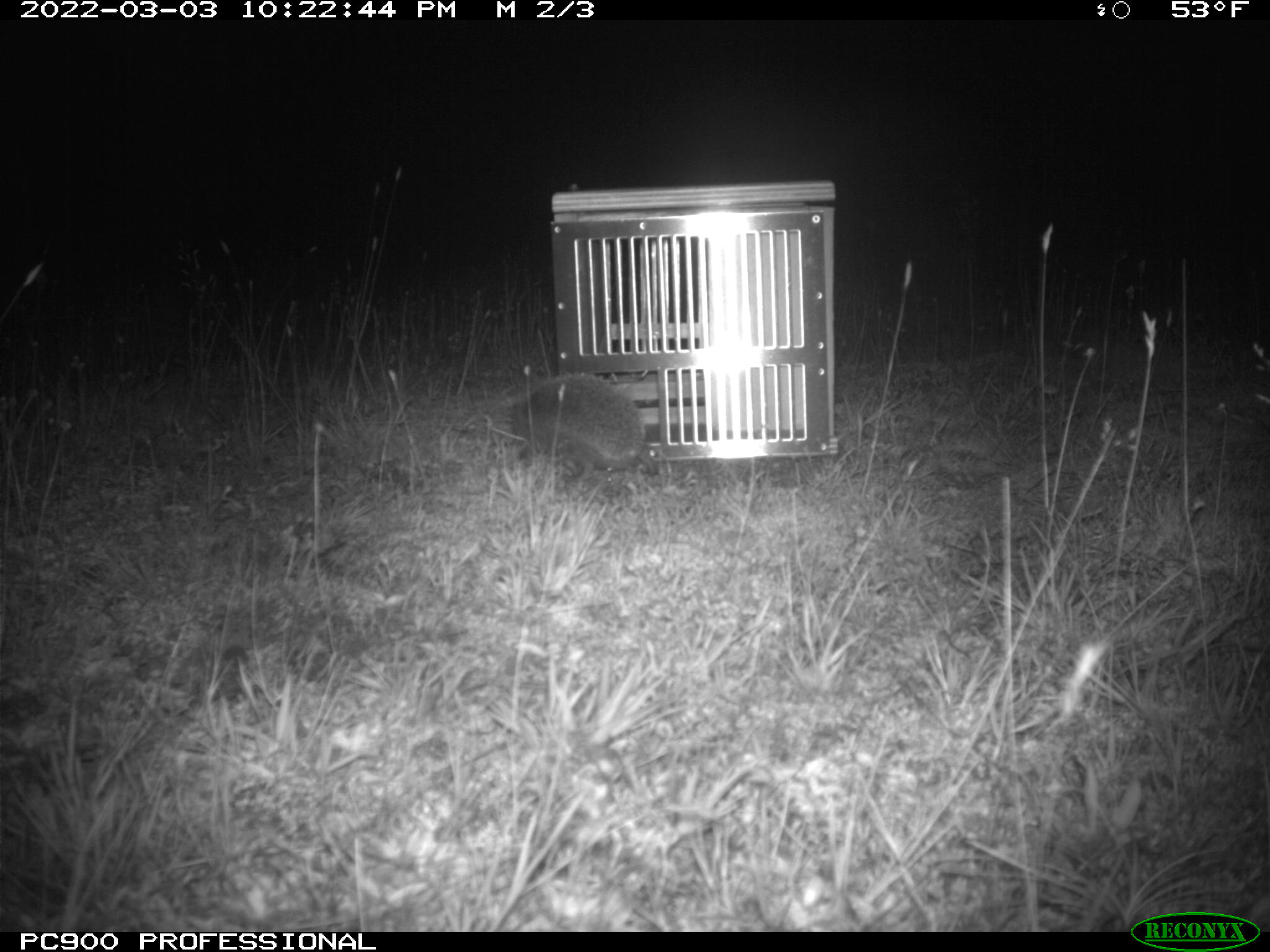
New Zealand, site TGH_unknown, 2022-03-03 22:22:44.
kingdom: Animalia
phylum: Chordata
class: Mammalia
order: Eulipotyphla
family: Erinaceidae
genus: Erinaceus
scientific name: Erinaceus europaeus europaeus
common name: european hedgehog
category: hedgehog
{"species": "hedgehog (european hedgehog) (Erinaceus europaeus europaeus)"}